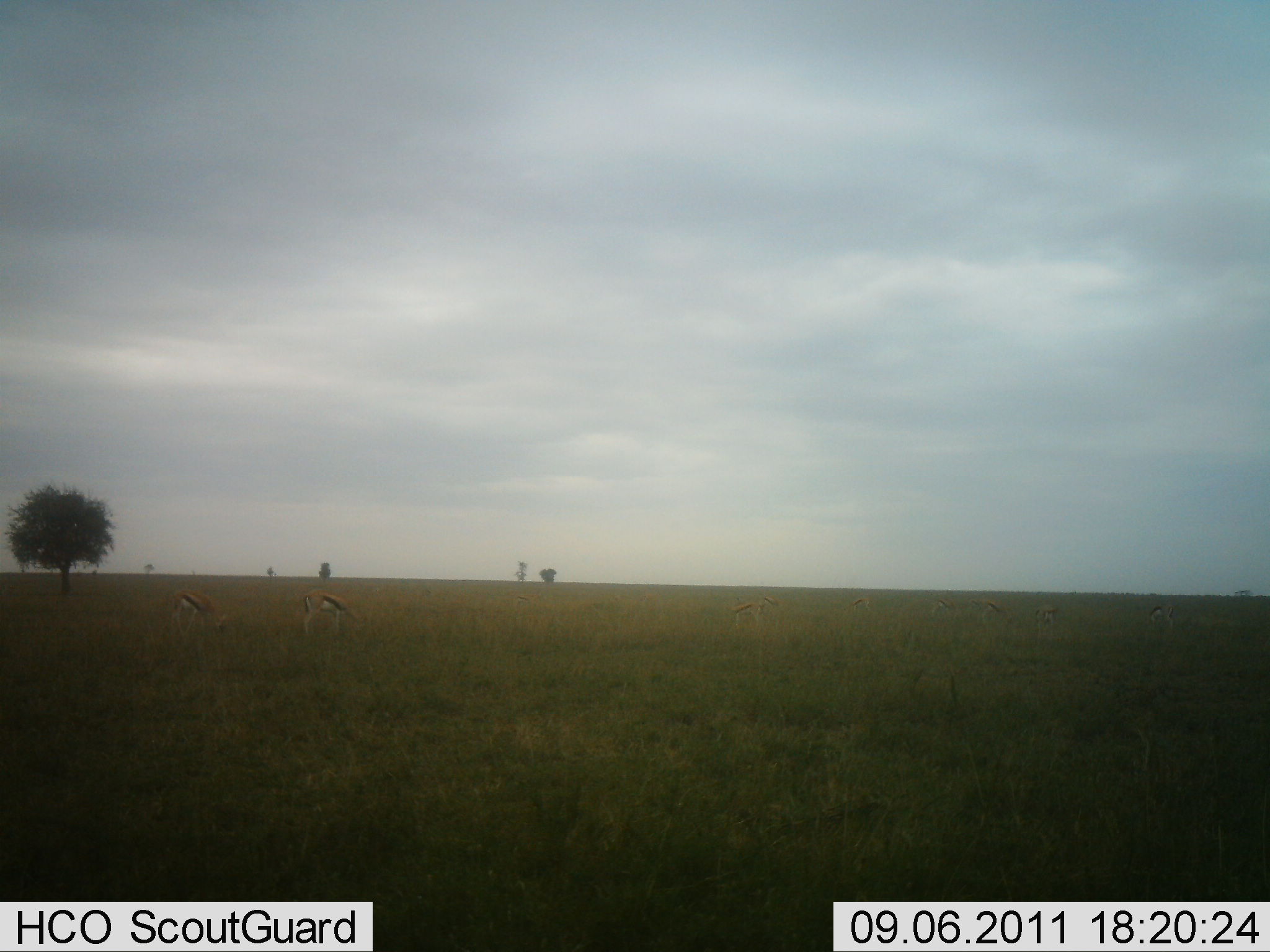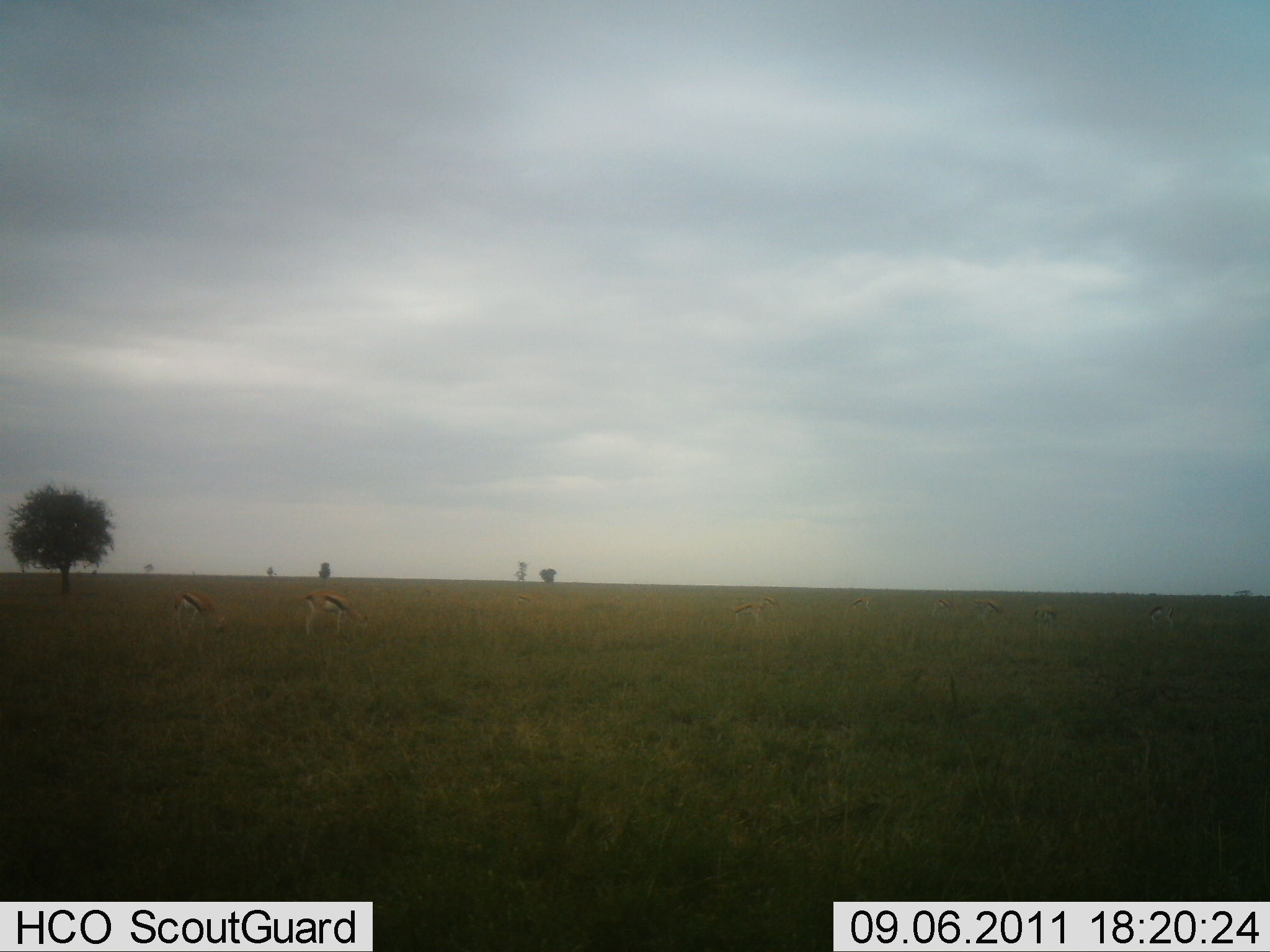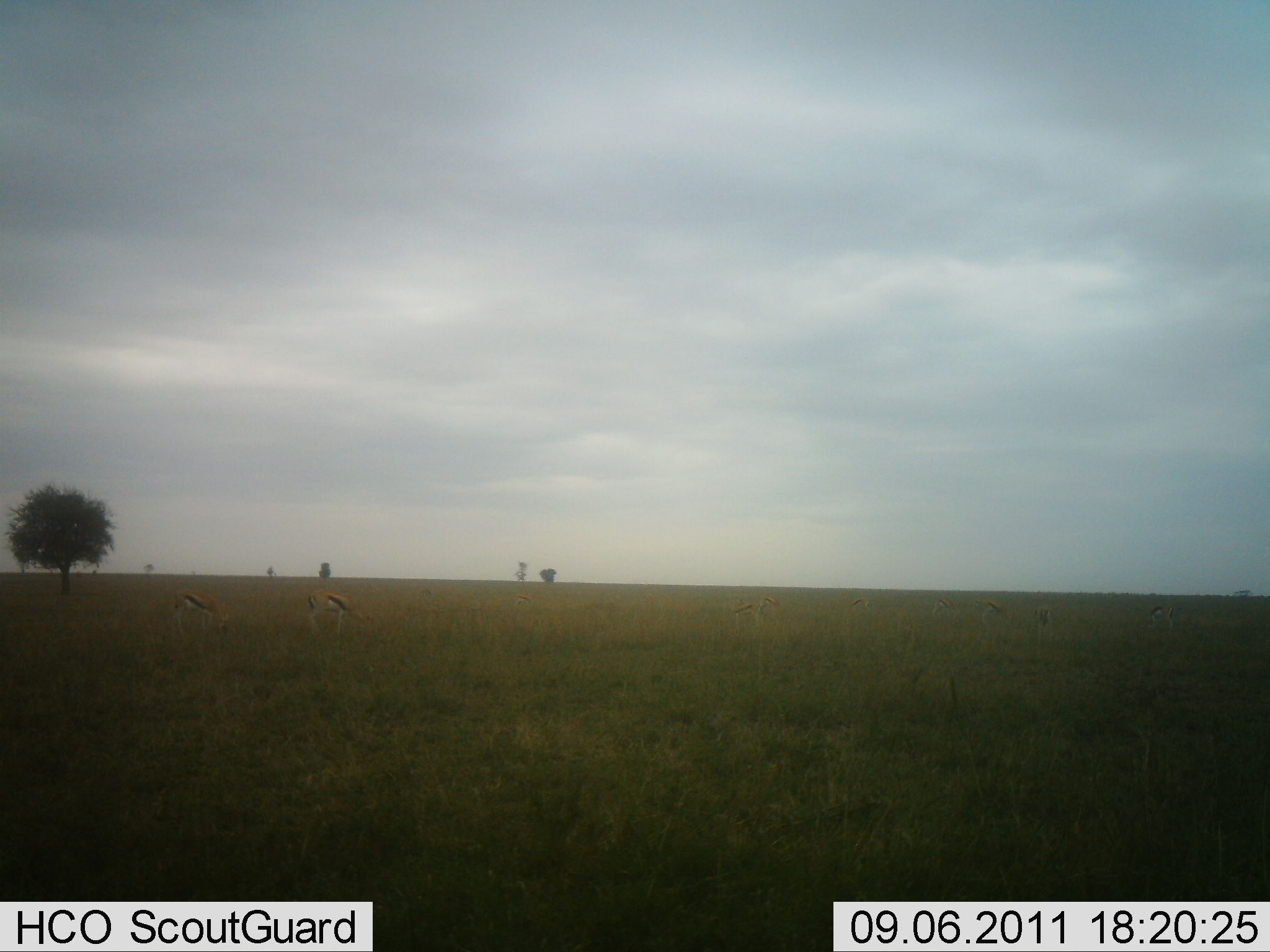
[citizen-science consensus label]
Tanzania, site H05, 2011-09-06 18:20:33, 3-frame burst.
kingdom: Animalia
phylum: Chordata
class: Mammalia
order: Artiodactyla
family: Bovidae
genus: Eudorcas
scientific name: Eudorcas thomsonii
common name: thomson's gazelle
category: gazellethomsons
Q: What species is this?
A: Gazellethomsons (thomson's gazelle) (Eudorcas thomsonii).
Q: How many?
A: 2.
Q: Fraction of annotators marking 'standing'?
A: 50%.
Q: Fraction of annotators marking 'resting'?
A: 0%.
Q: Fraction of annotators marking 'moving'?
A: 0%.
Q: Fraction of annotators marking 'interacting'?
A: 0%.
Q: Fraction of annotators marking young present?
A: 0%.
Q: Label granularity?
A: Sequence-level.